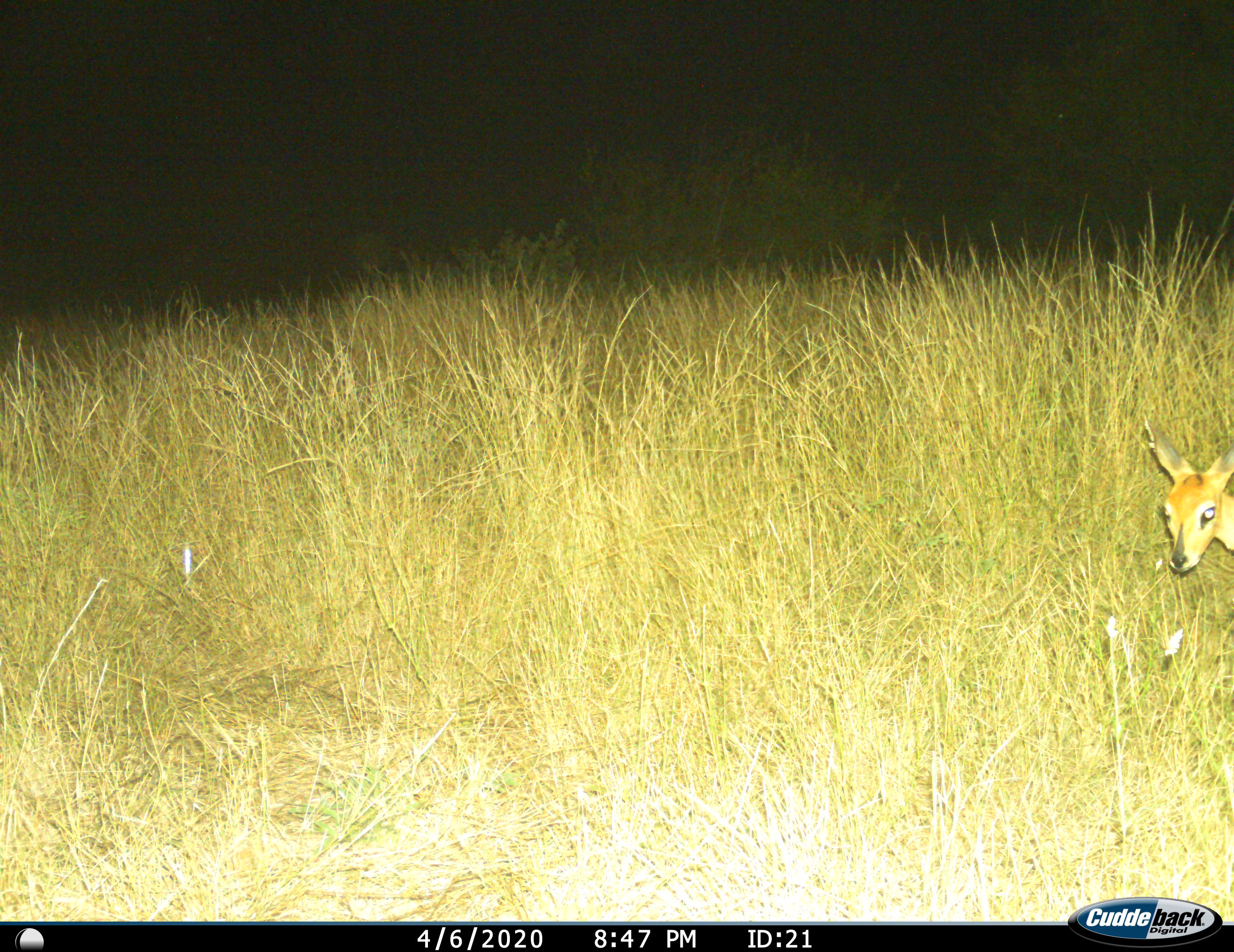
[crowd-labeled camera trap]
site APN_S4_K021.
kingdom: Animalia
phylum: Chordata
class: Mammalia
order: Artiodactyla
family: Bovidae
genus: Raphicerus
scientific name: Raphicerus campestris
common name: steenbok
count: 1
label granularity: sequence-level